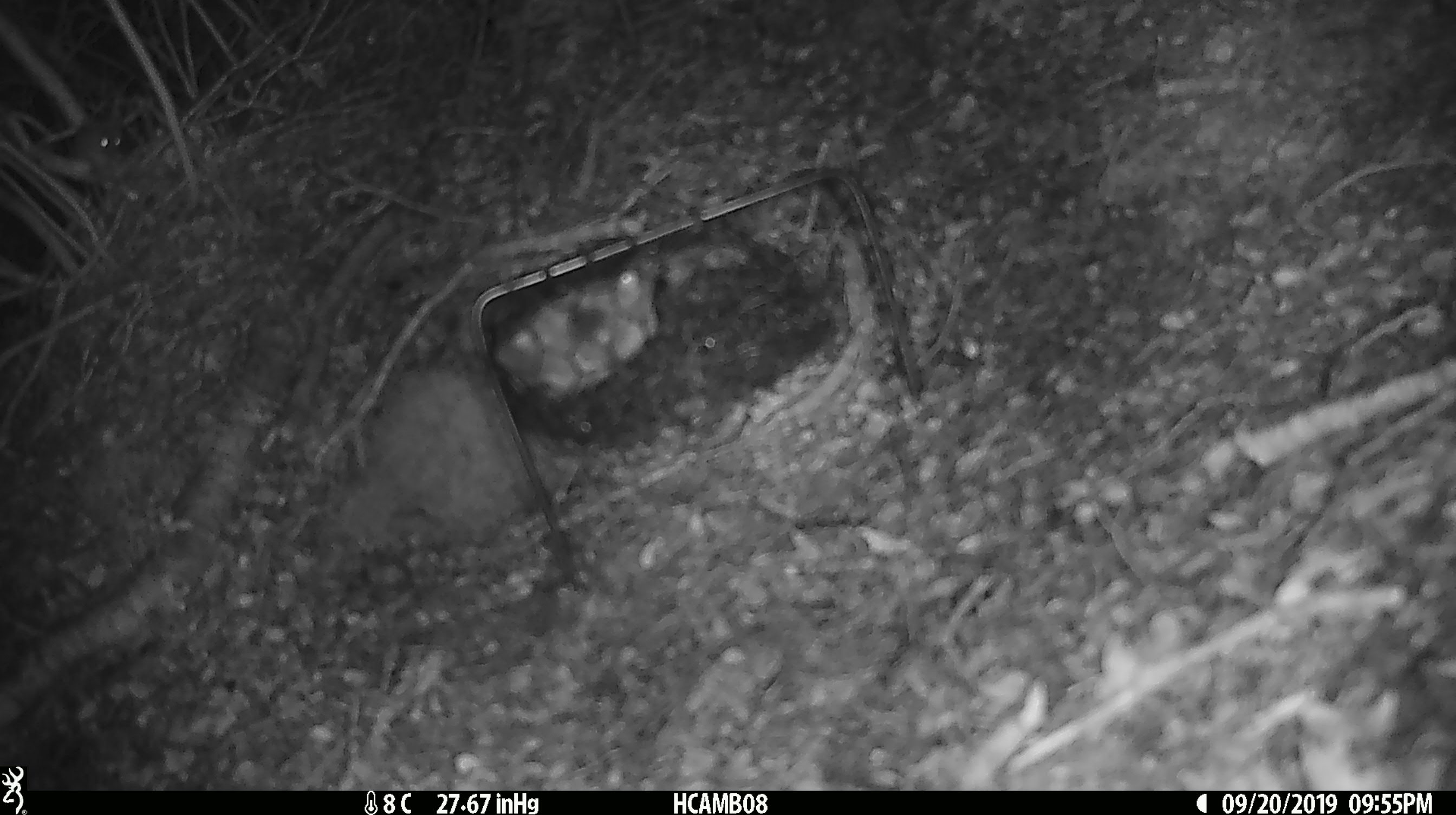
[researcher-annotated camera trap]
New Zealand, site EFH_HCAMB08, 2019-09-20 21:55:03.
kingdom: Animalia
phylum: Chordata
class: Mammalia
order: Rodentia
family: Muridae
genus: Mus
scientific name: Mus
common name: mouse